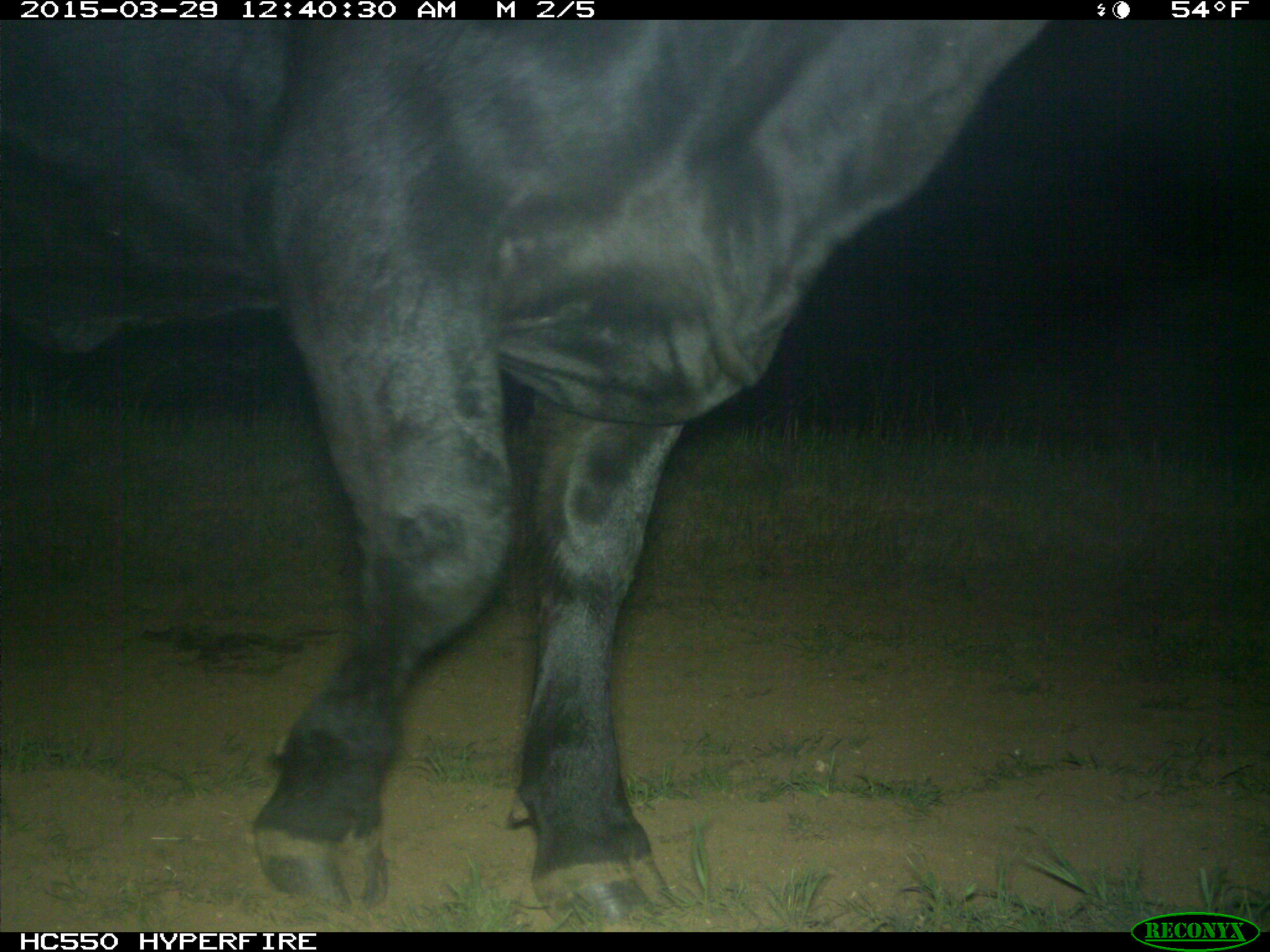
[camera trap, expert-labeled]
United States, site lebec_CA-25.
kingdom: Animalia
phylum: Chordata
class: Mammalia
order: Artiodactyla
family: Bovidae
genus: Bos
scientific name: Bos taurus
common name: domestic cow